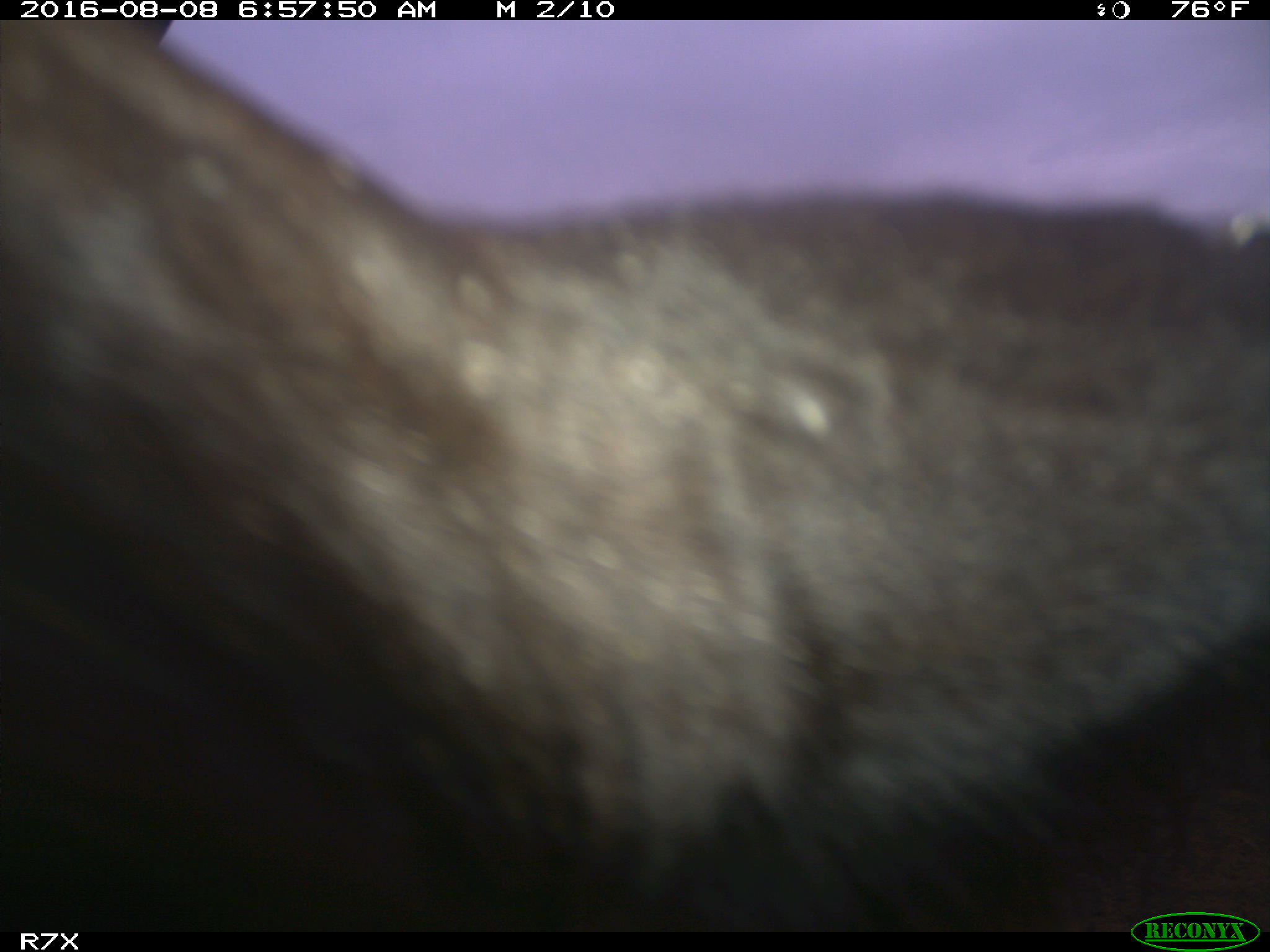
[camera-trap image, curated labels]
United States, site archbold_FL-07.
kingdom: Animalia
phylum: Chordata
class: Mammalia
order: Artiodactyla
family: Bovidae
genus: Bos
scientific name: Bos taurus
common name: domestic cow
Bos taurus (domestic cow).